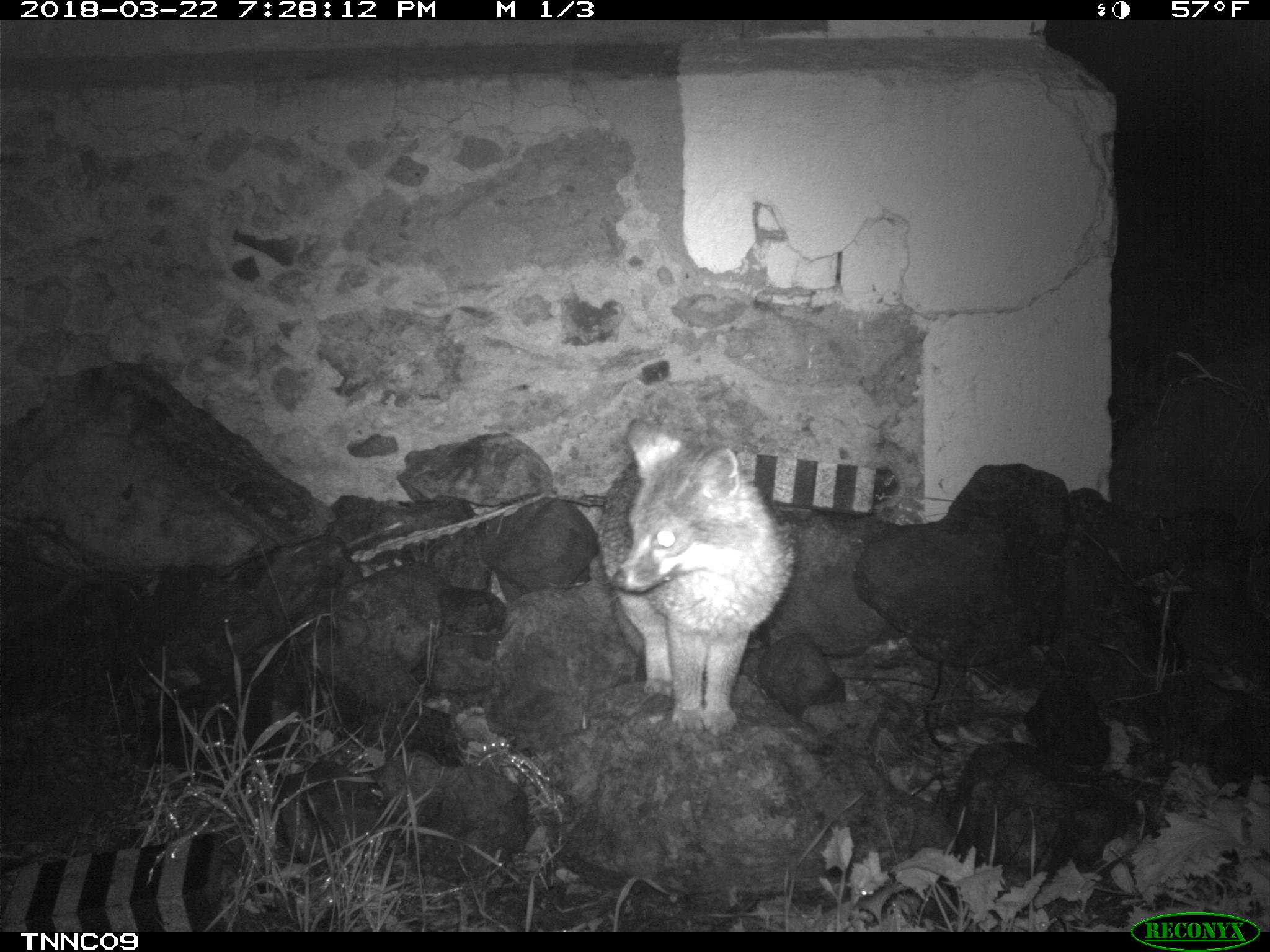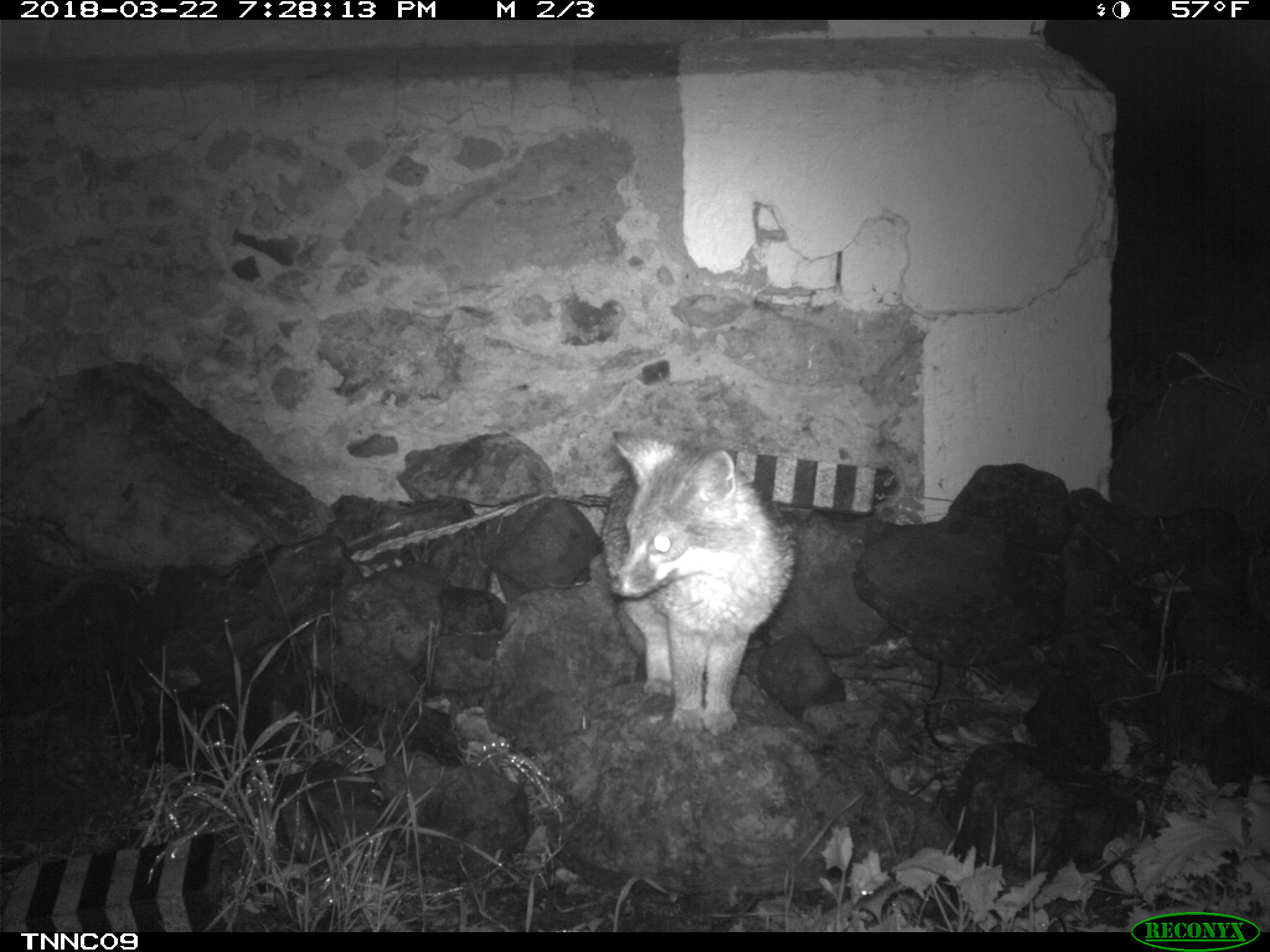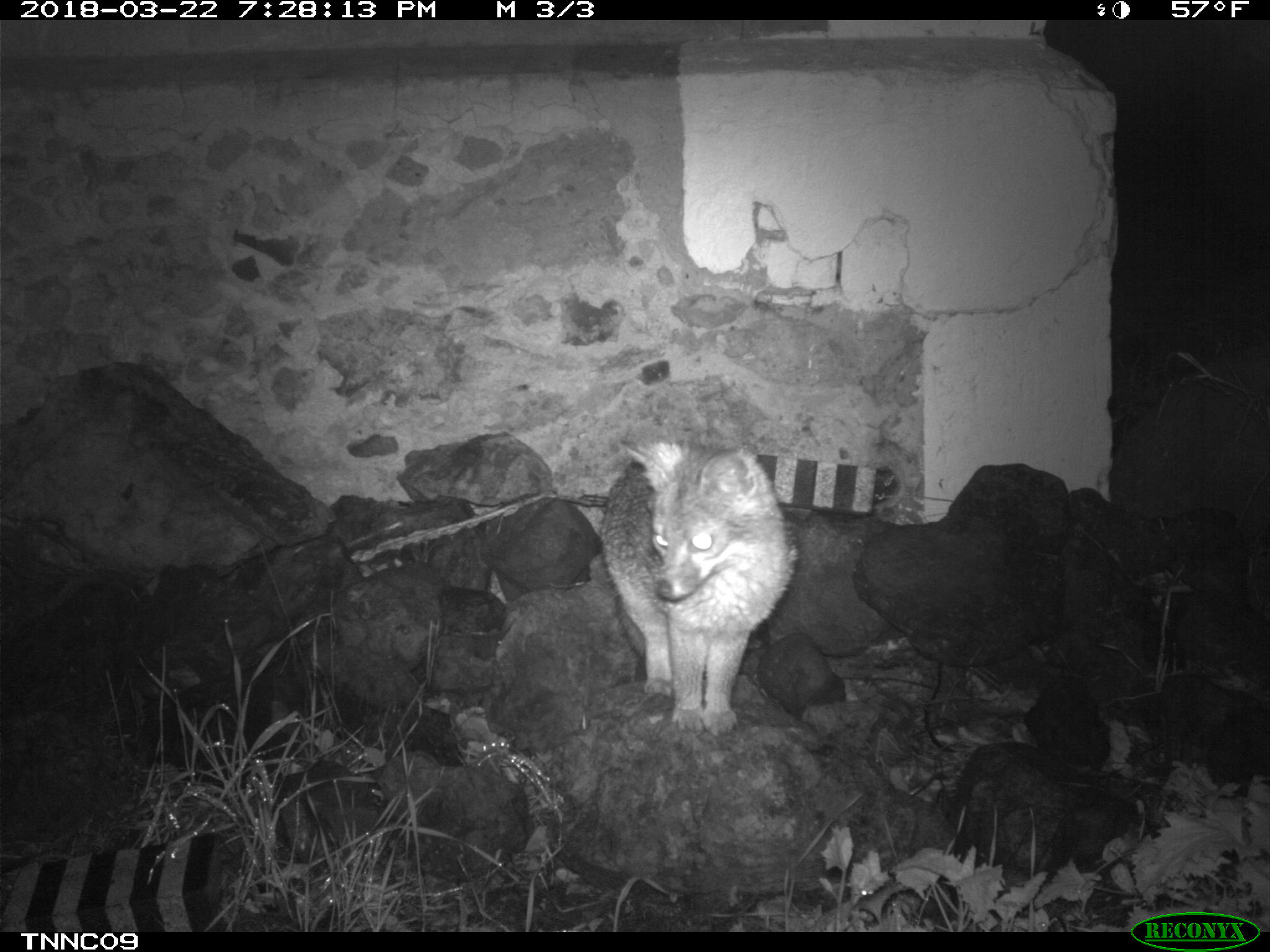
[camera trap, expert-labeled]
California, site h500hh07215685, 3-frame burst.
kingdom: Animalia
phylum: Chordata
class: Mammalia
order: Carnivora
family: Canidae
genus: Urocyon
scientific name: Urocyon littoralis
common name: island fox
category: fox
Fox (island fox) (Urocyon littoralis).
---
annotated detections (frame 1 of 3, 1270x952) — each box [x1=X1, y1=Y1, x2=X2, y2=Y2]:
fox: [x1=595, y1=416, x2=794, y2=736]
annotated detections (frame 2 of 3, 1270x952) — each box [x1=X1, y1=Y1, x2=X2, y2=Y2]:
fox: [x1=600, y1=432, x2=794, y2=736]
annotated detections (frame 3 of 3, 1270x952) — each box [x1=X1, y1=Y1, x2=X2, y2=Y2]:
fox: [x1=599, y1=436, x2=798, y2=734]